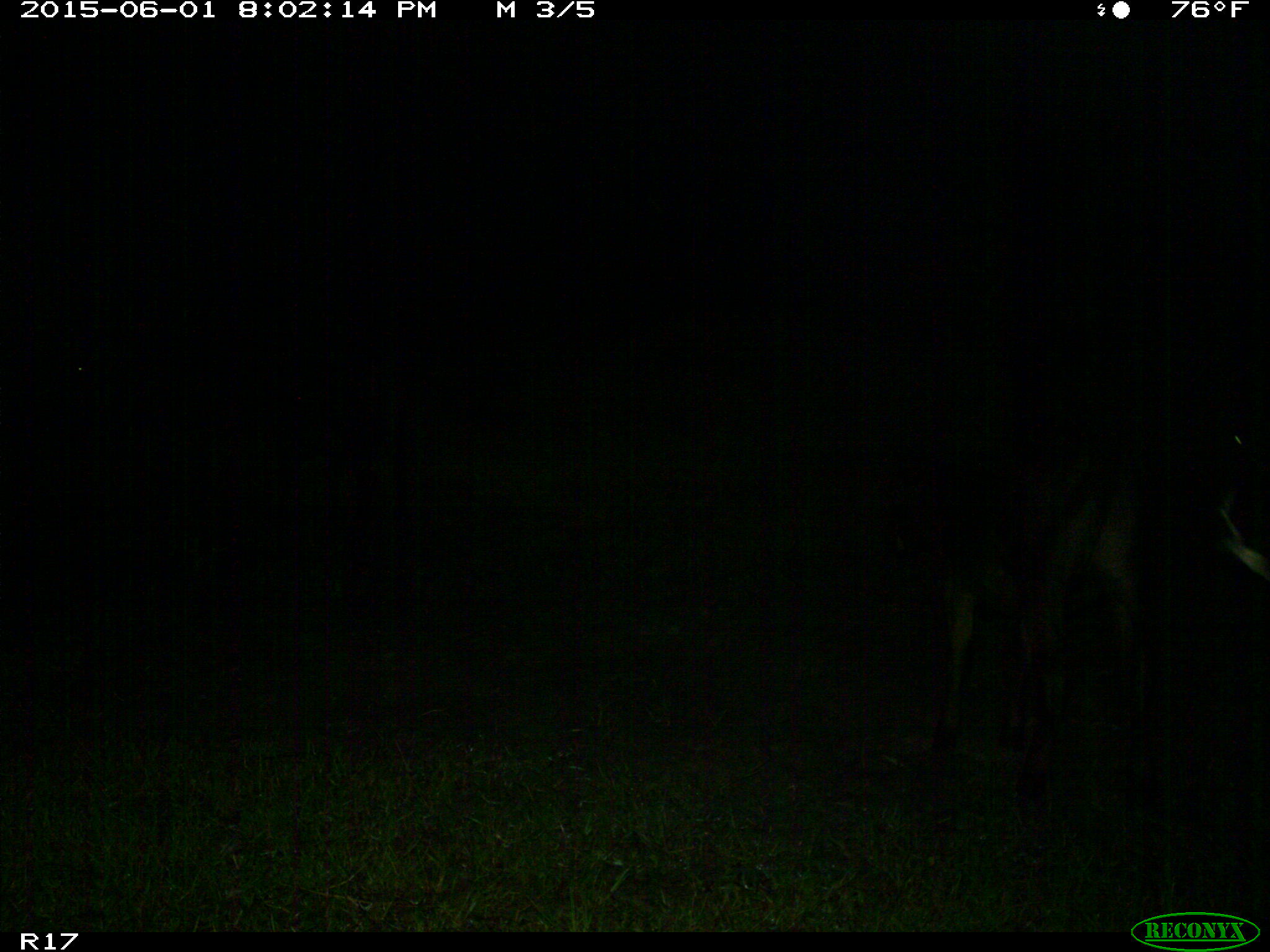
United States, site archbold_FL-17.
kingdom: Animalia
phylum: Chordata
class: Mammalia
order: Artiodactyla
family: Bovidae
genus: Bos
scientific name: Bos taurus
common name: domestic cow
Bos taurus (domestic cow).